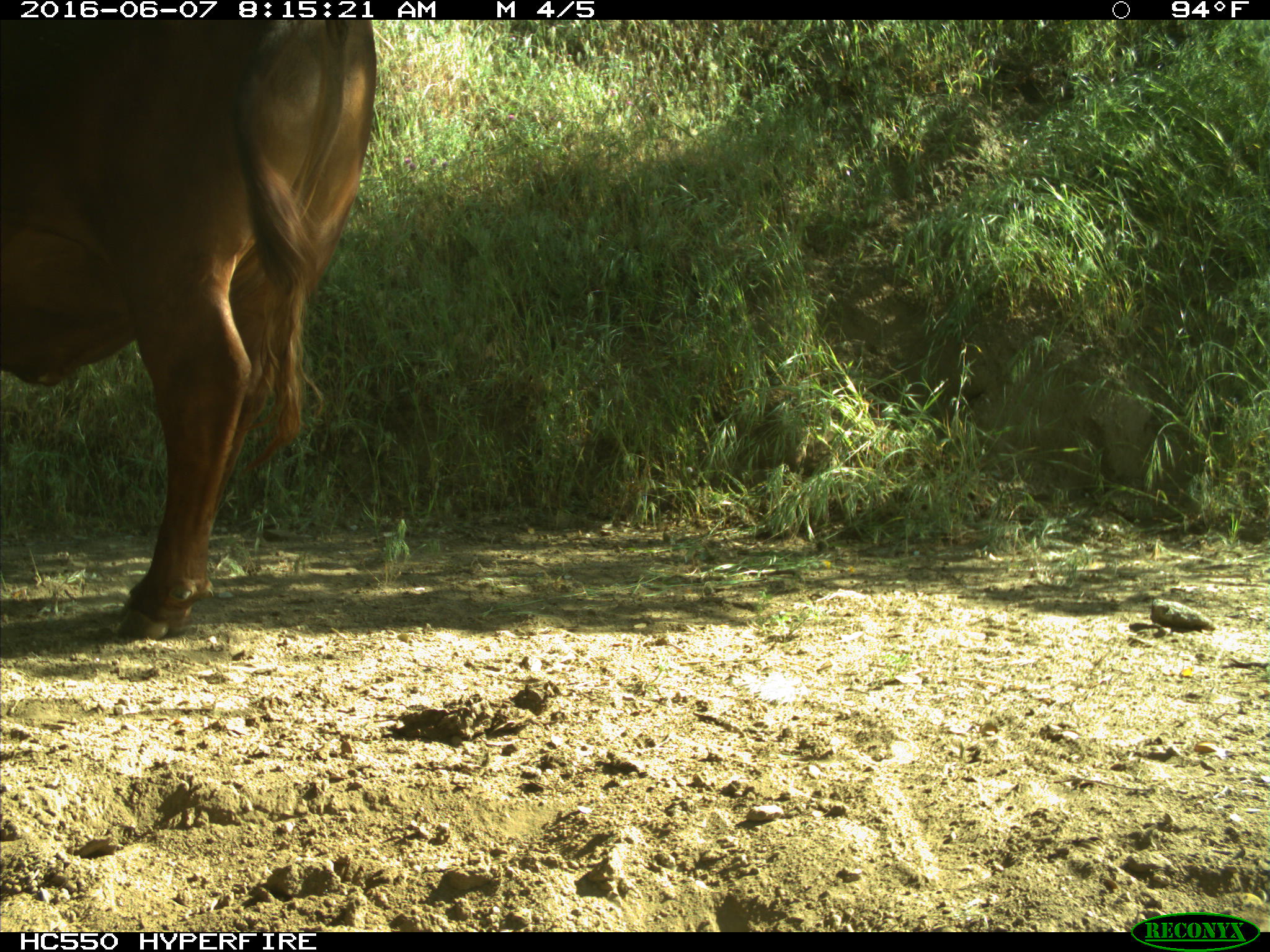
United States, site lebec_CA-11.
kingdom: Animalia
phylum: Chordata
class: Mammalia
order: Artiodactyla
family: Bovidae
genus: Bos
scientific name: Bos taurus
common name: domestic cow